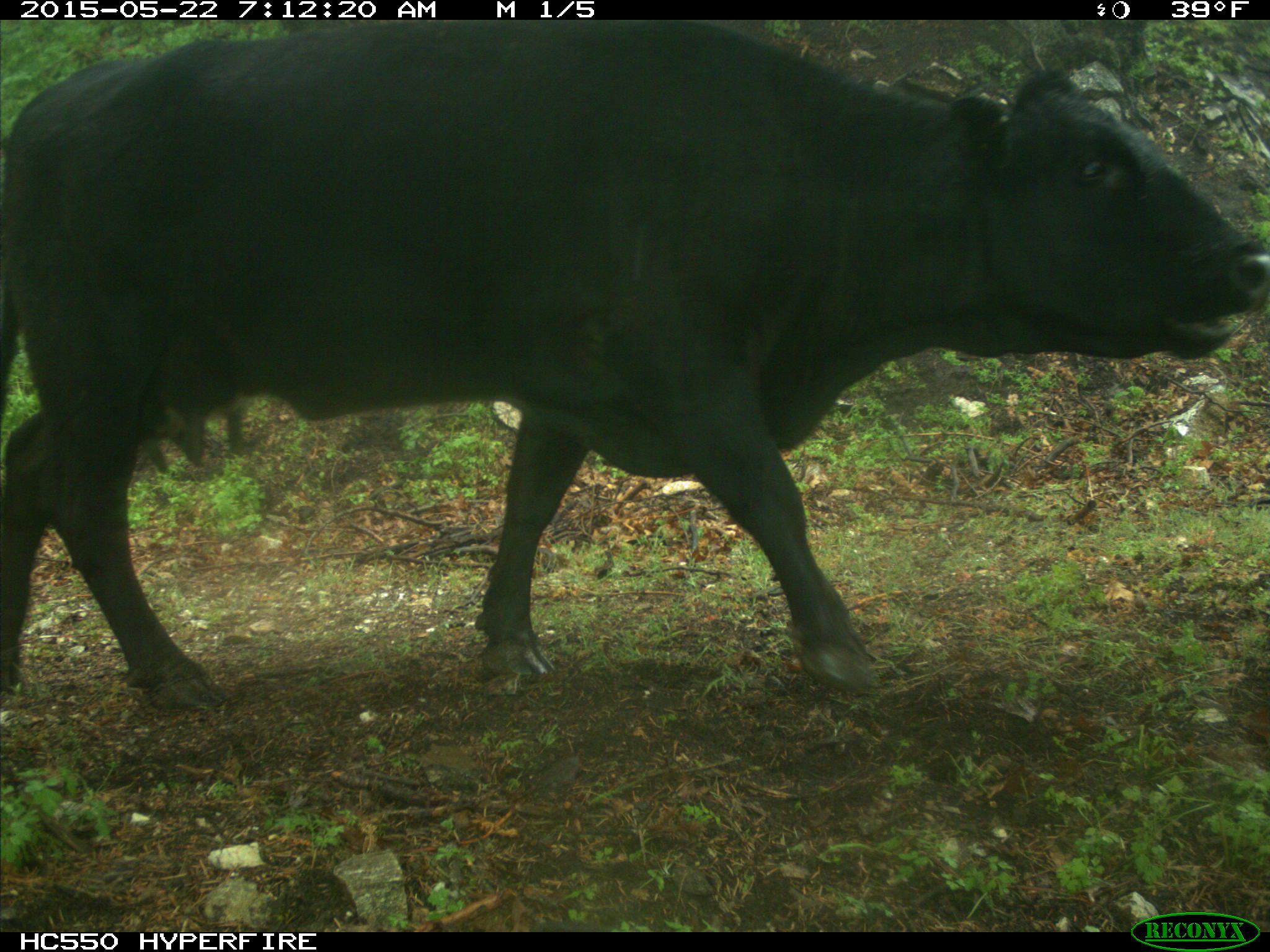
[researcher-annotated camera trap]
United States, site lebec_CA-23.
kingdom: Animalia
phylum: Chordata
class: Mammalia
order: Artiodactyla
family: Bovidae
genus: Bos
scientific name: Bos taurus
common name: domestic cow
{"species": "Bos taurus (domestic cow)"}